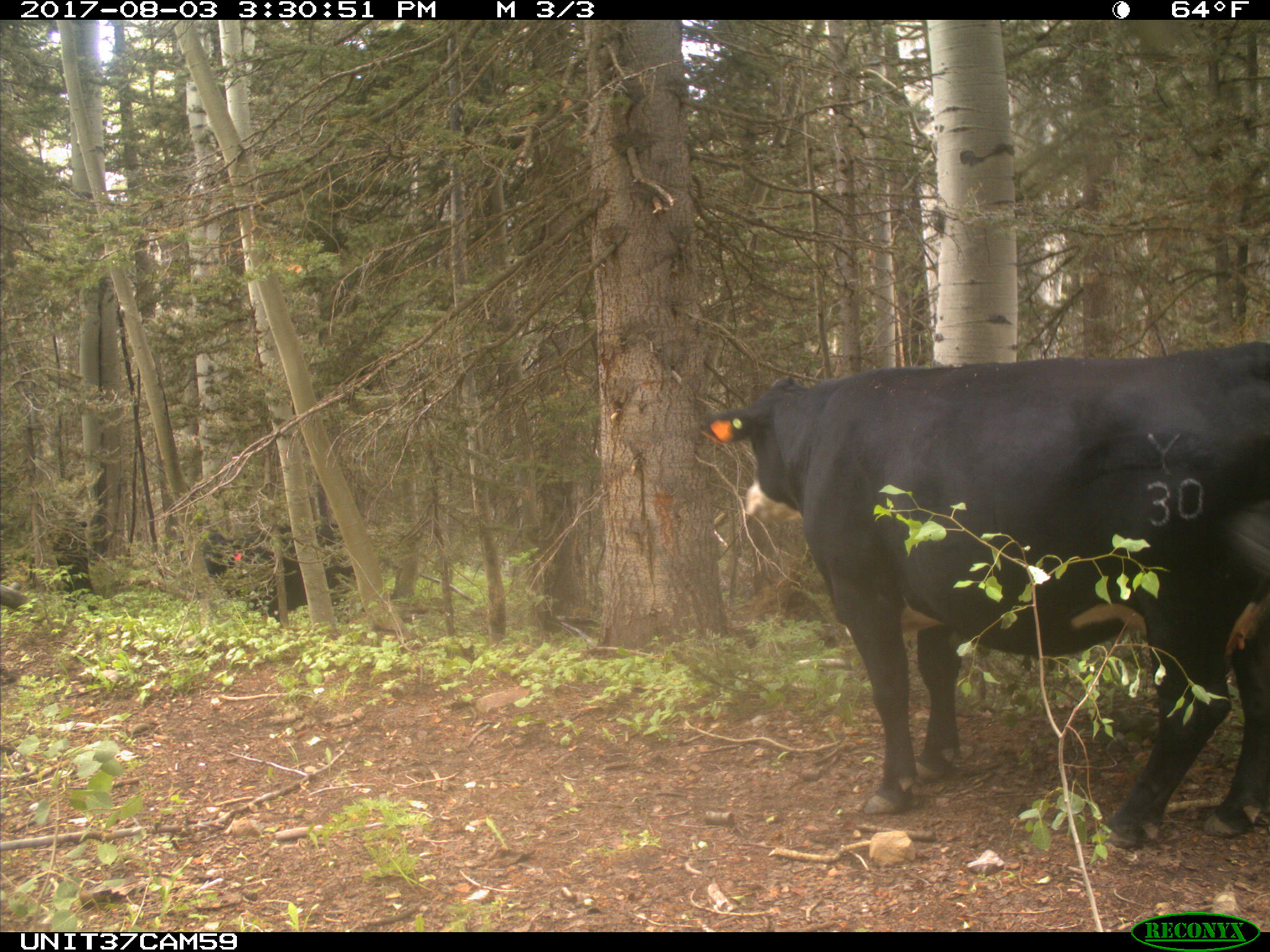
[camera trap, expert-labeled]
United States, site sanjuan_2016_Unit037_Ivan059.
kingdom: Animalia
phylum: Chordata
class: Mammalia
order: Artiodactyla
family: Bovidae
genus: Bos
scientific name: Bos taurus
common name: domestic cow